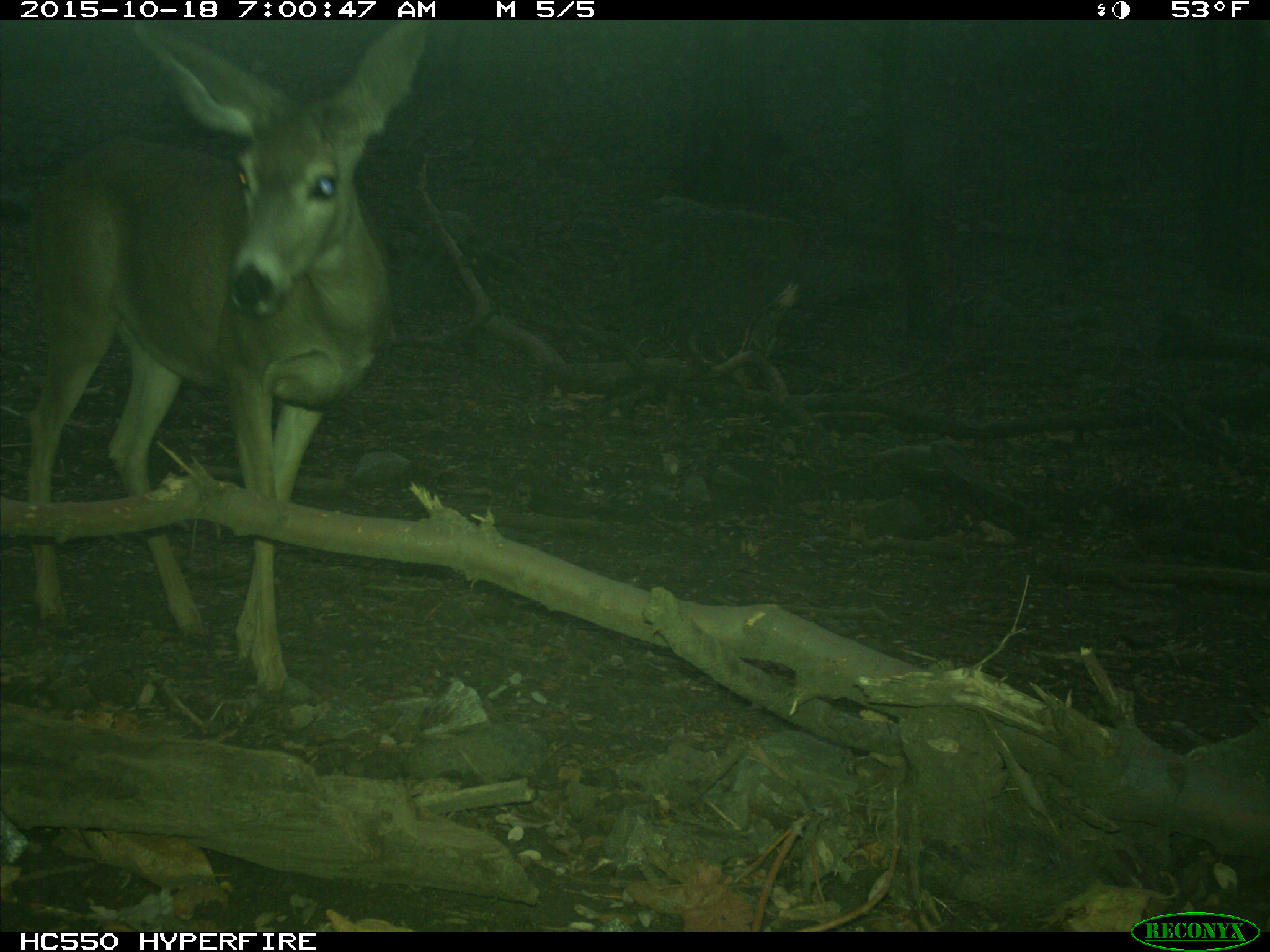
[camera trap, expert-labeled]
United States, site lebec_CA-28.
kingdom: Animalia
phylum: Chordata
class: Mammalia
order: Artiodactyla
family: Cervidae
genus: Odocoileus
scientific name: Odocoileus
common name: deer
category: unidentified deer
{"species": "unidentified deer (deer) (Odocoileus)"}